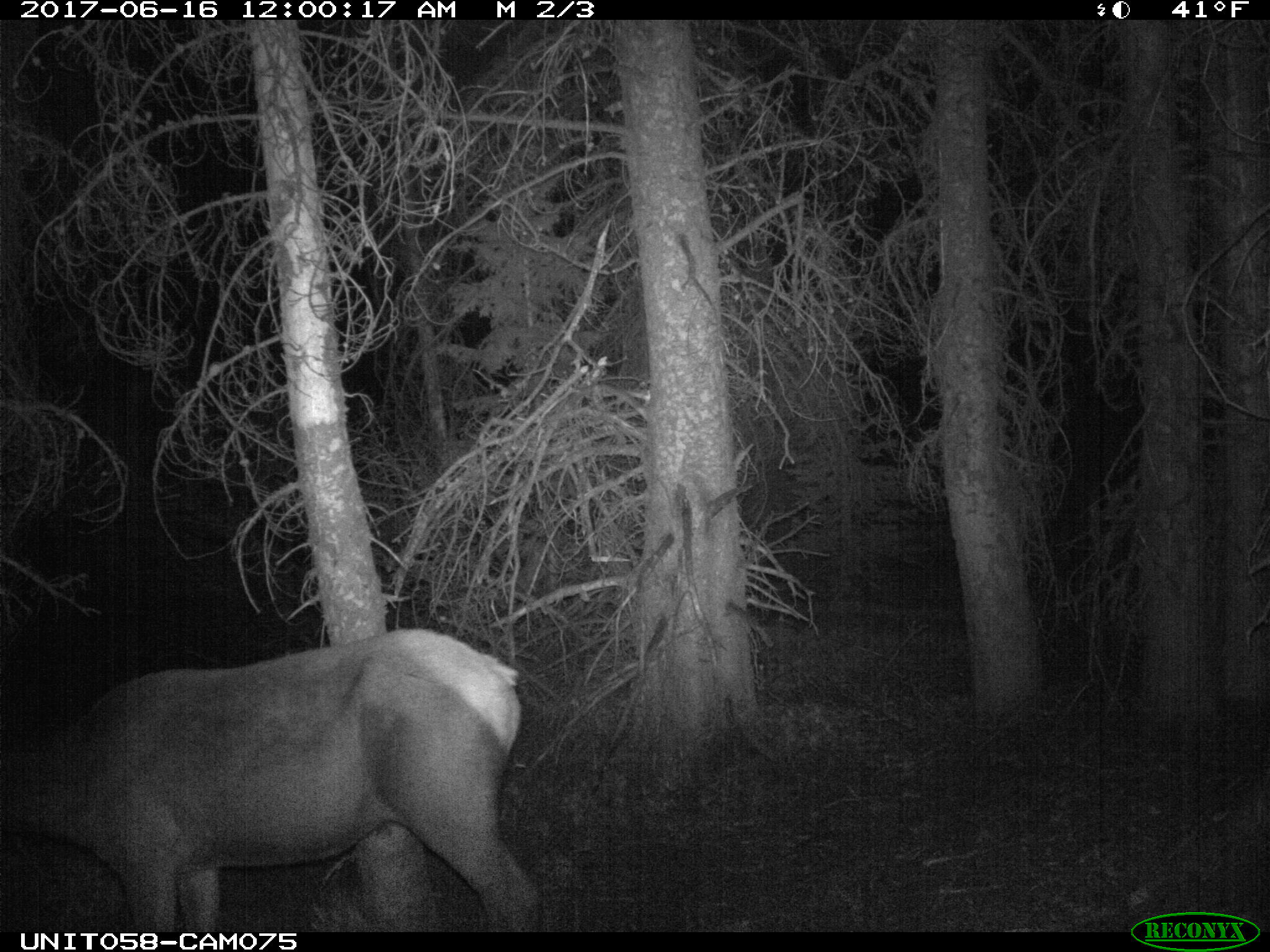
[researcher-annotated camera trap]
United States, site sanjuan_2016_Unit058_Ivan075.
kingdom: Animalia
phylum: Chordata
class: Mammalia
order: Artiodactyla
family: Cervidae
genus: Cervus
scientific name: Cervus elaphus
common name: red deer